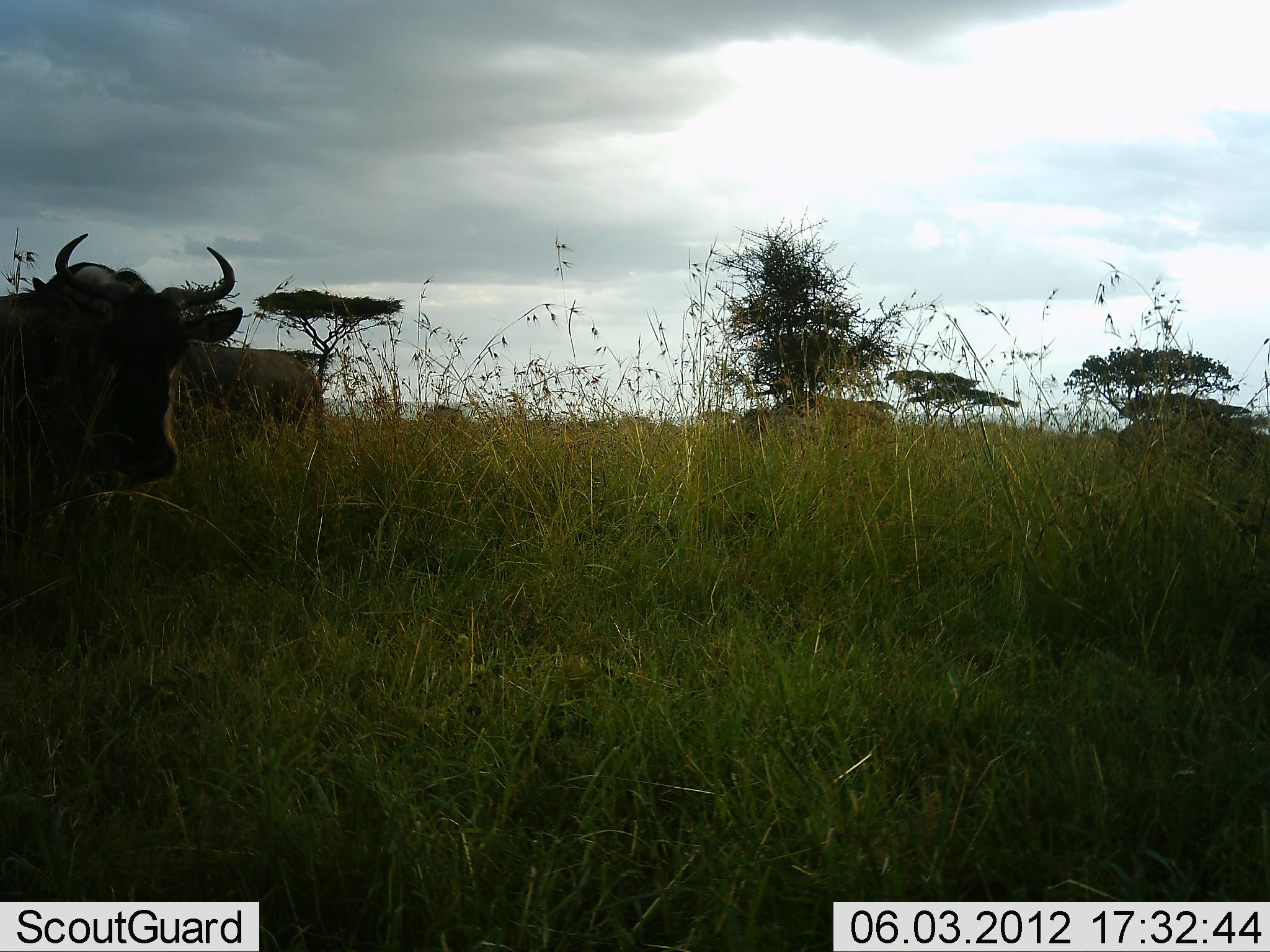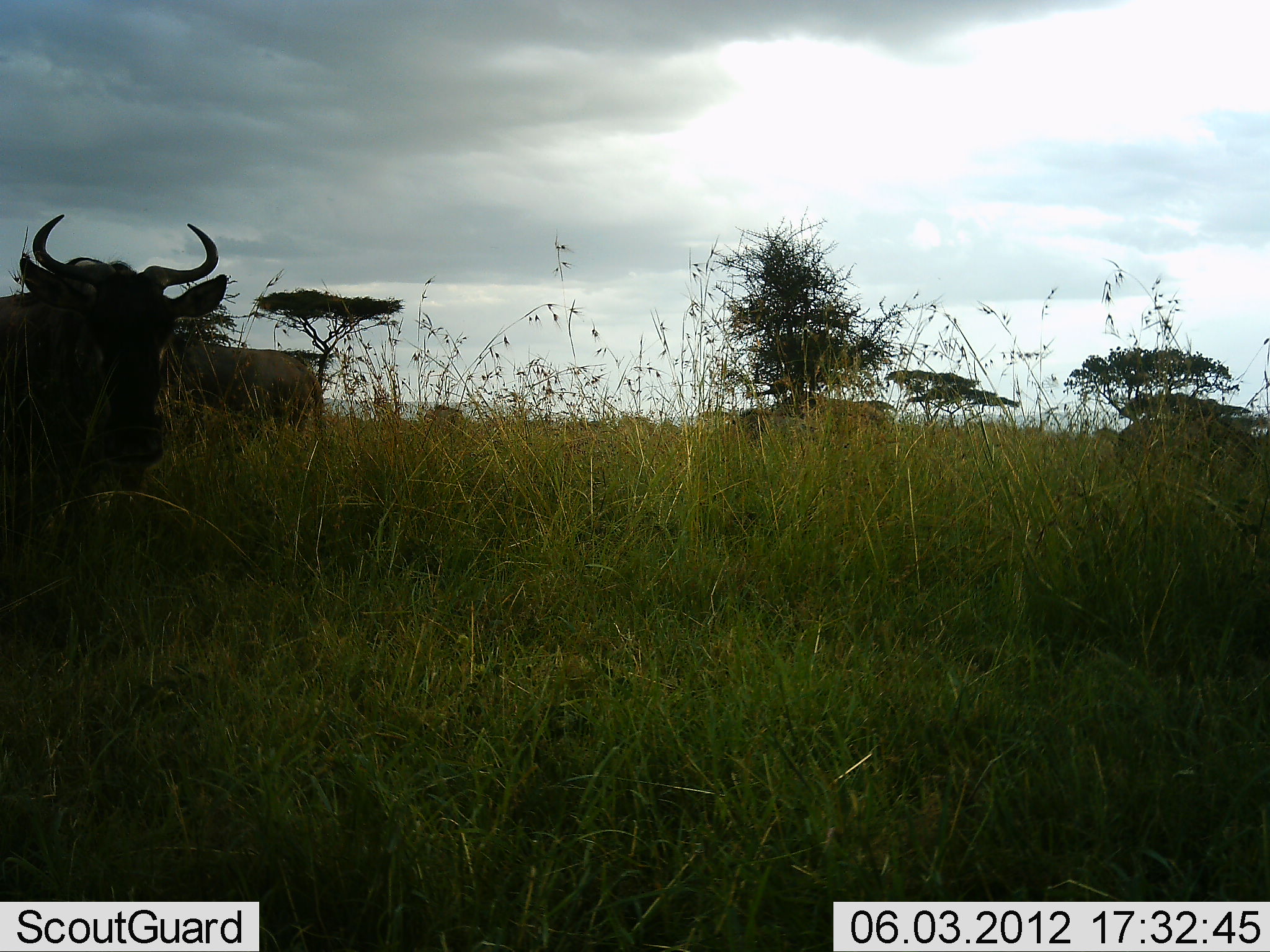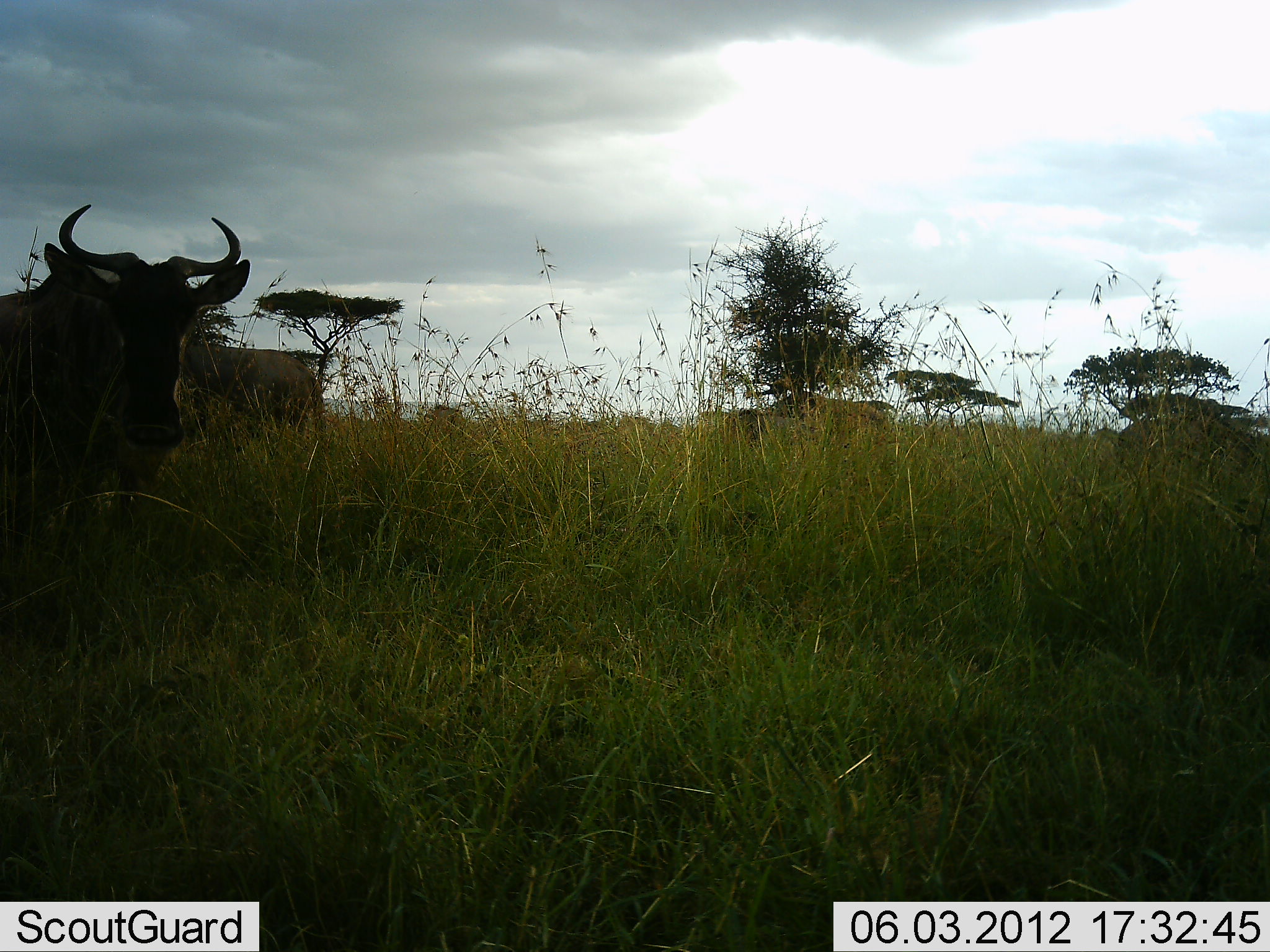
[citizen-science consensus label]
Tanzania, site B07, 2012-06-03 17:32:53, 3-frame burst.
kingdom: Animalia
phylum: Chordata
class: Mammalia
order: Artiodactyla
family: Bovidae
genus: Connochaetes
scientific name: Connochaetes taurinus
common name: blue wildebeest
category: wildebeest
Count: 2.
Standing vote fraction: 90%.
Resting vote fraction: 20%.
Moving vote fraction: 0%.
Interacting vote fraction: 0%.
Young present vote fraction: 0%.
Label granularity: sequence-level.